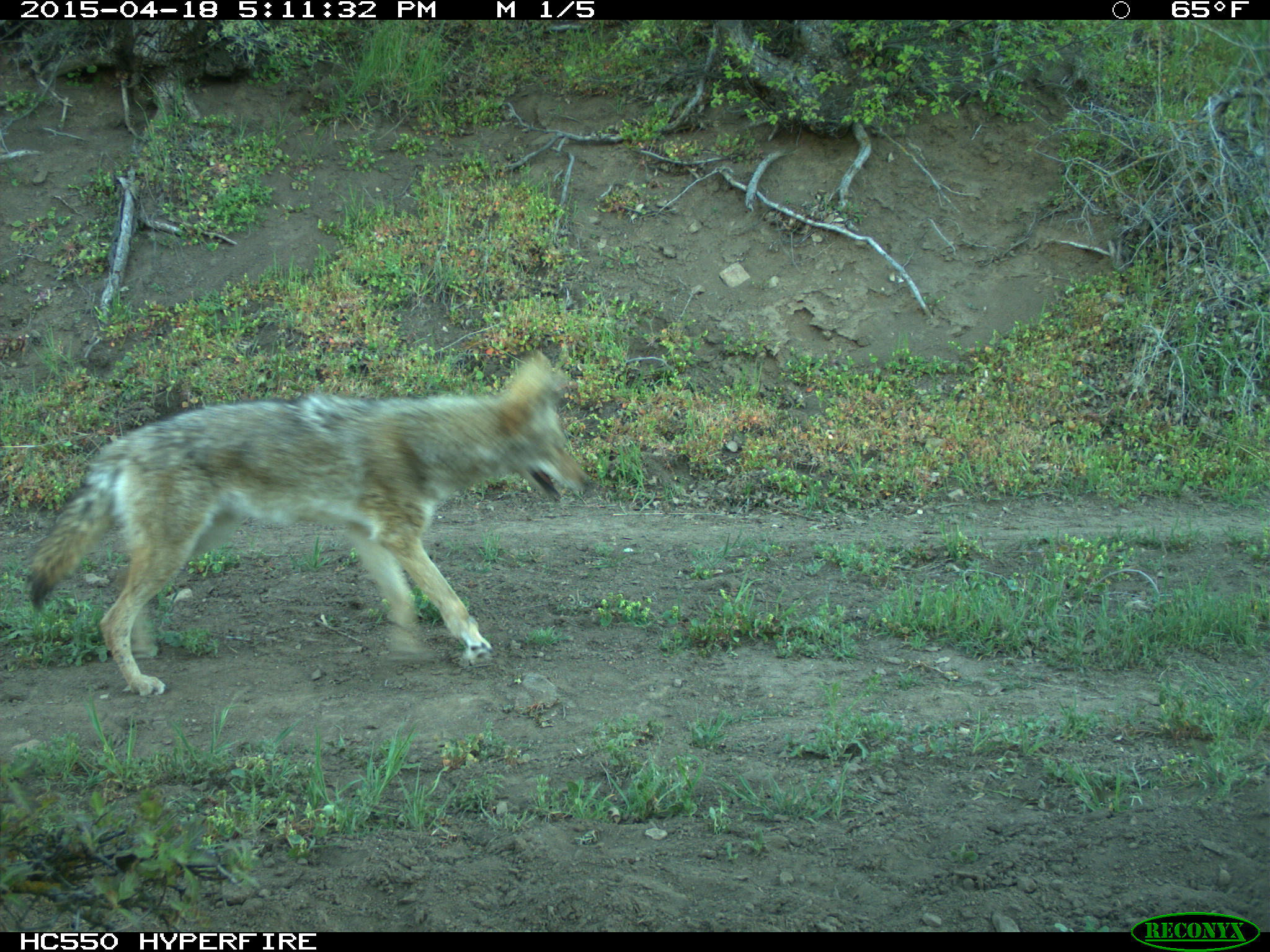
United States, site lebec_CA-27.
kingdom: Animalia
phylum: Chordata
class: Mammalia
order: Carnivora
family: Canidae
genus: Canis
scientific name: Canis latrans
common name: coyote